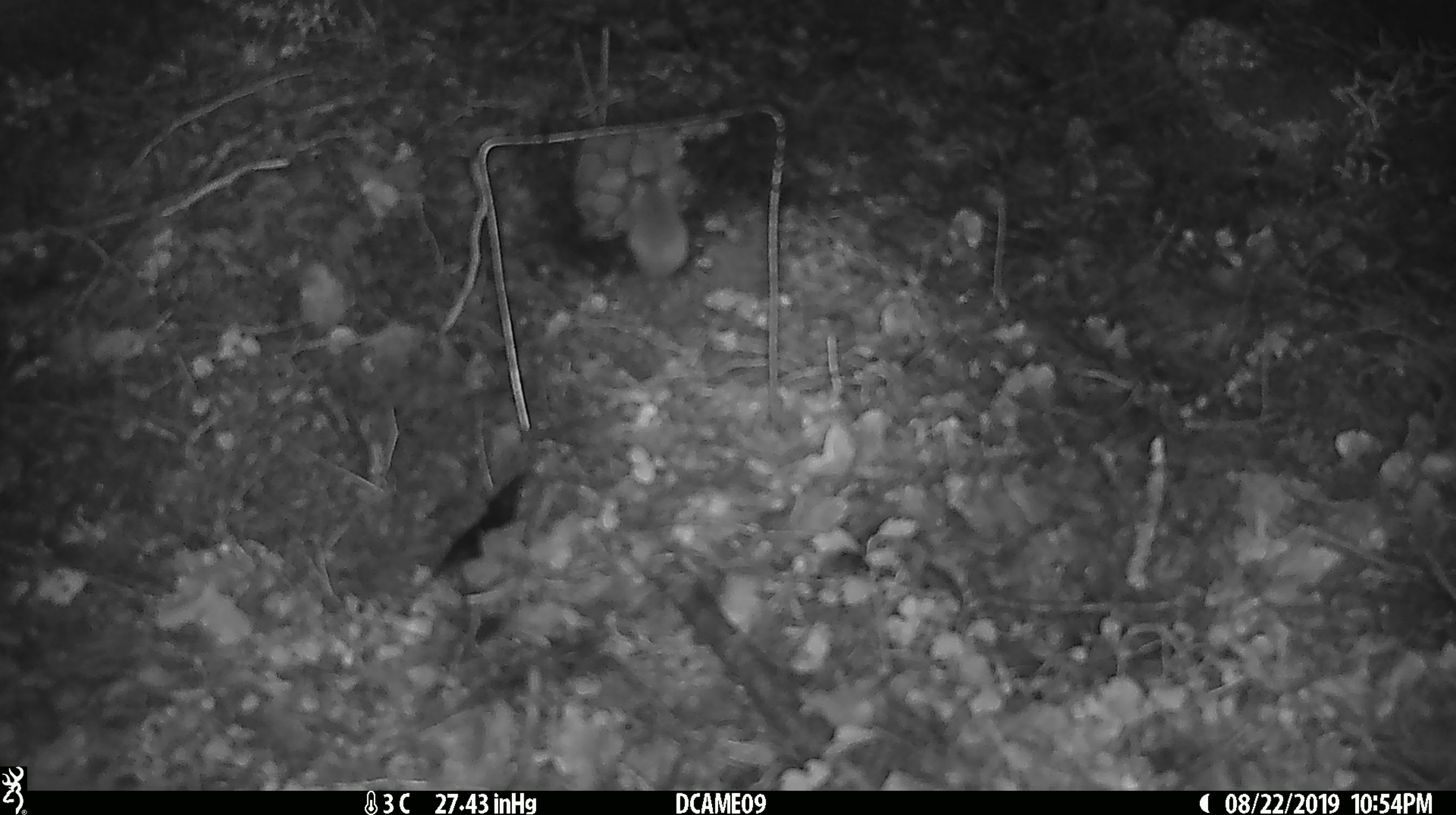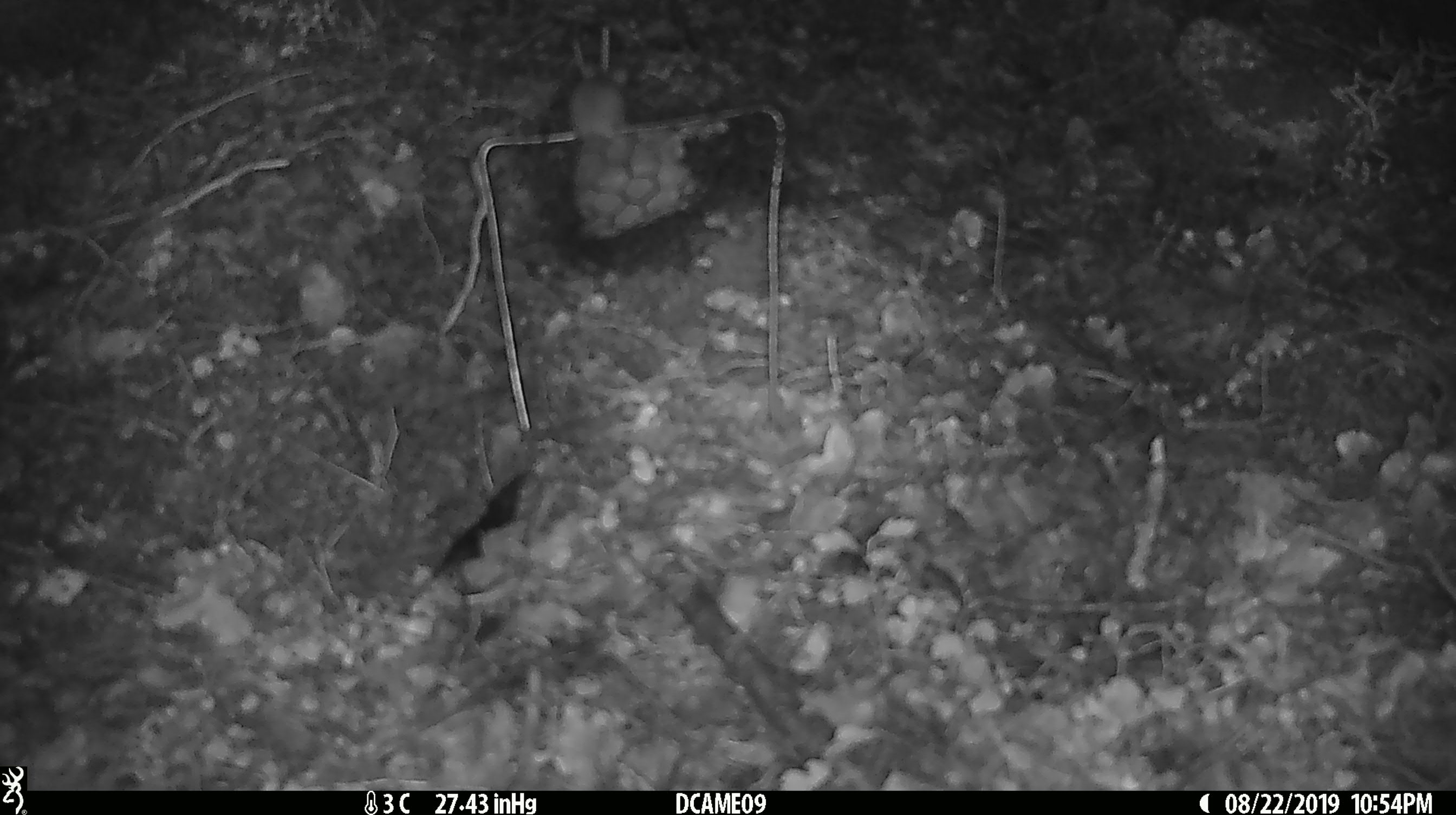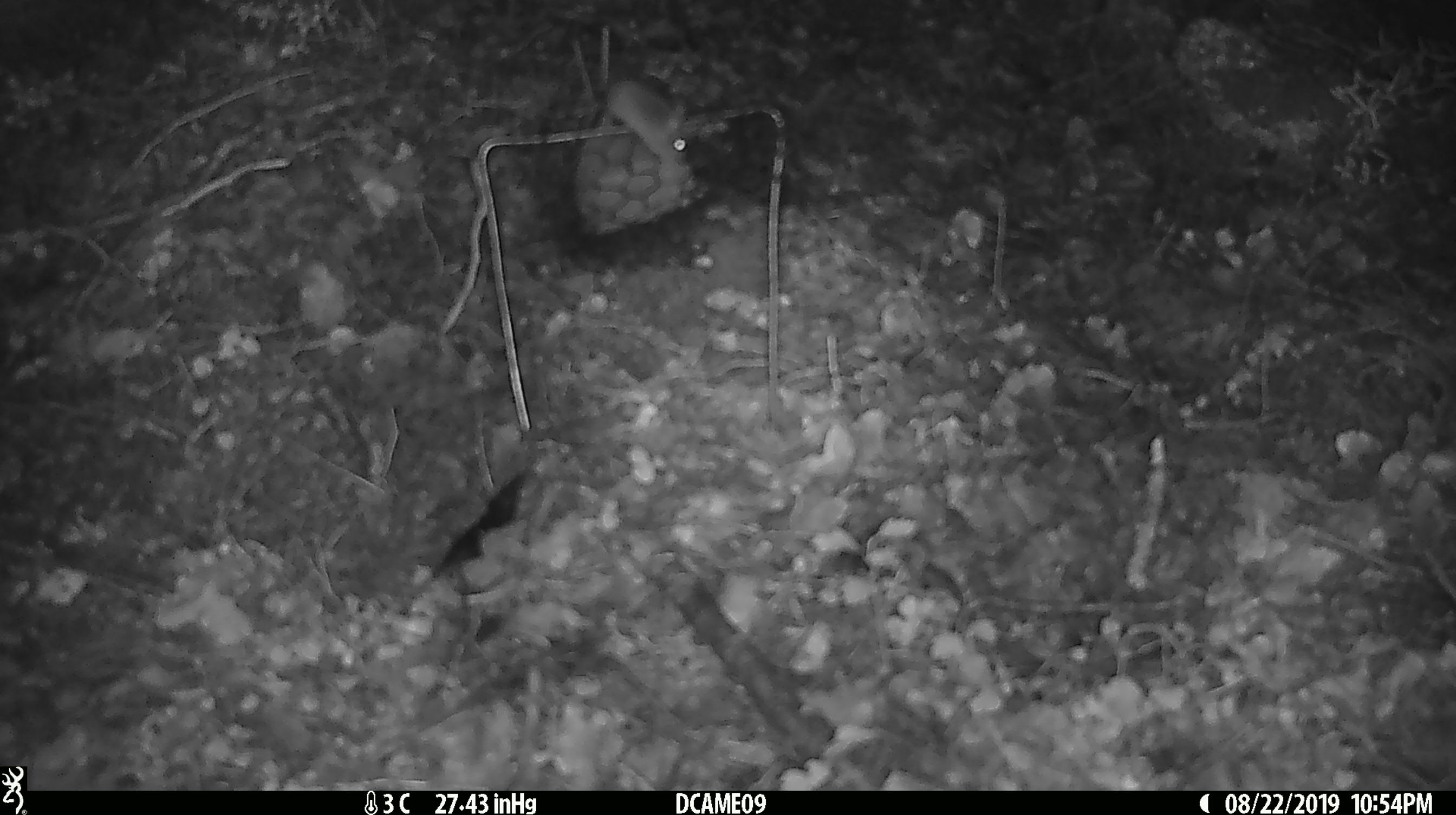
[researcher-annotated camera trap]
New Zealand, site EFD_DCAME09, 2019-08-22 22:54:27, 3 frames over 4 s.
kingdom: Animalia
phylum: Chordata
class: Mammalia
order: Rodentia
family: Muridae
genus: Mus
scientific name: Mus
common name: mouse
Mouse (Mus).